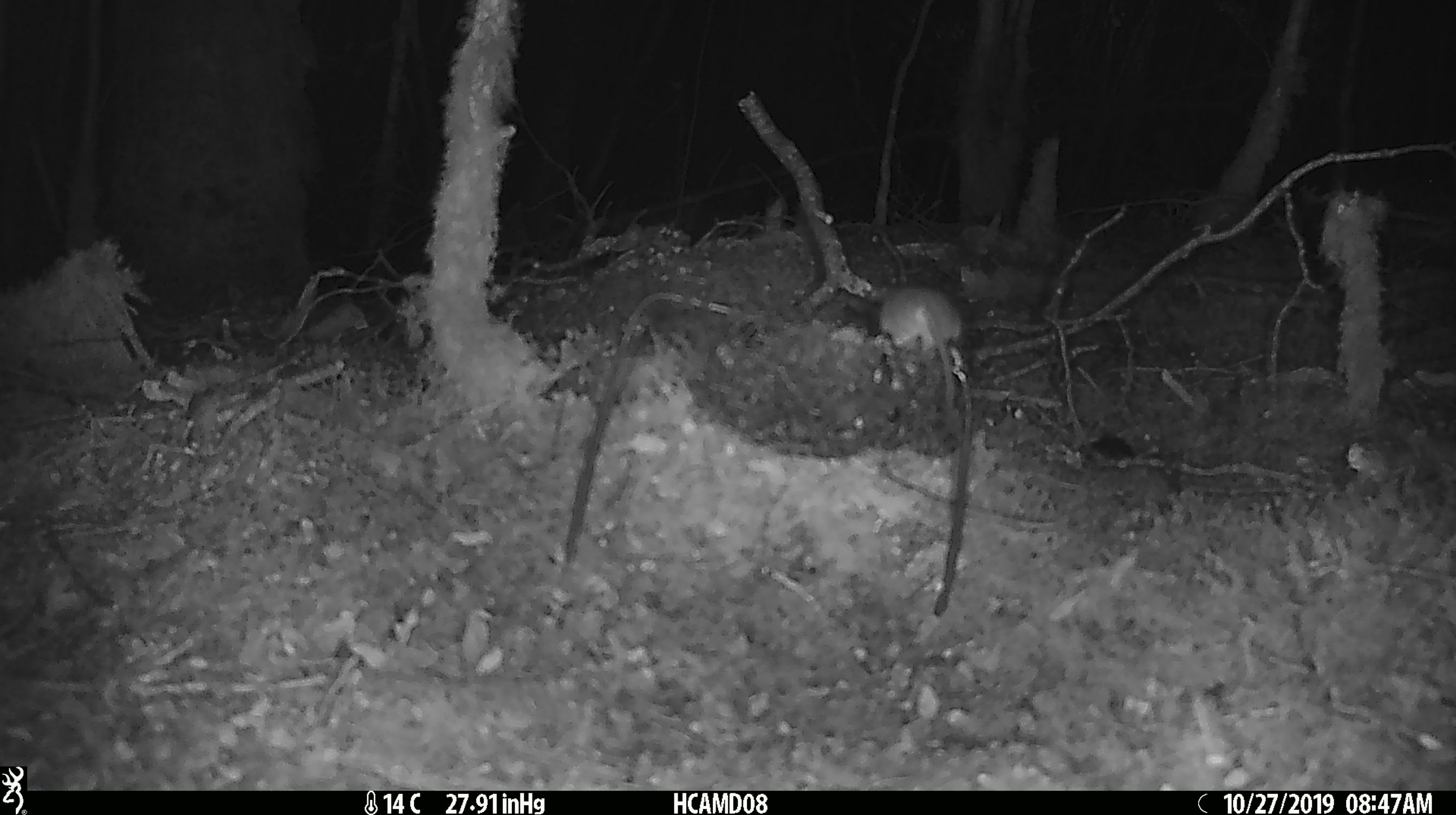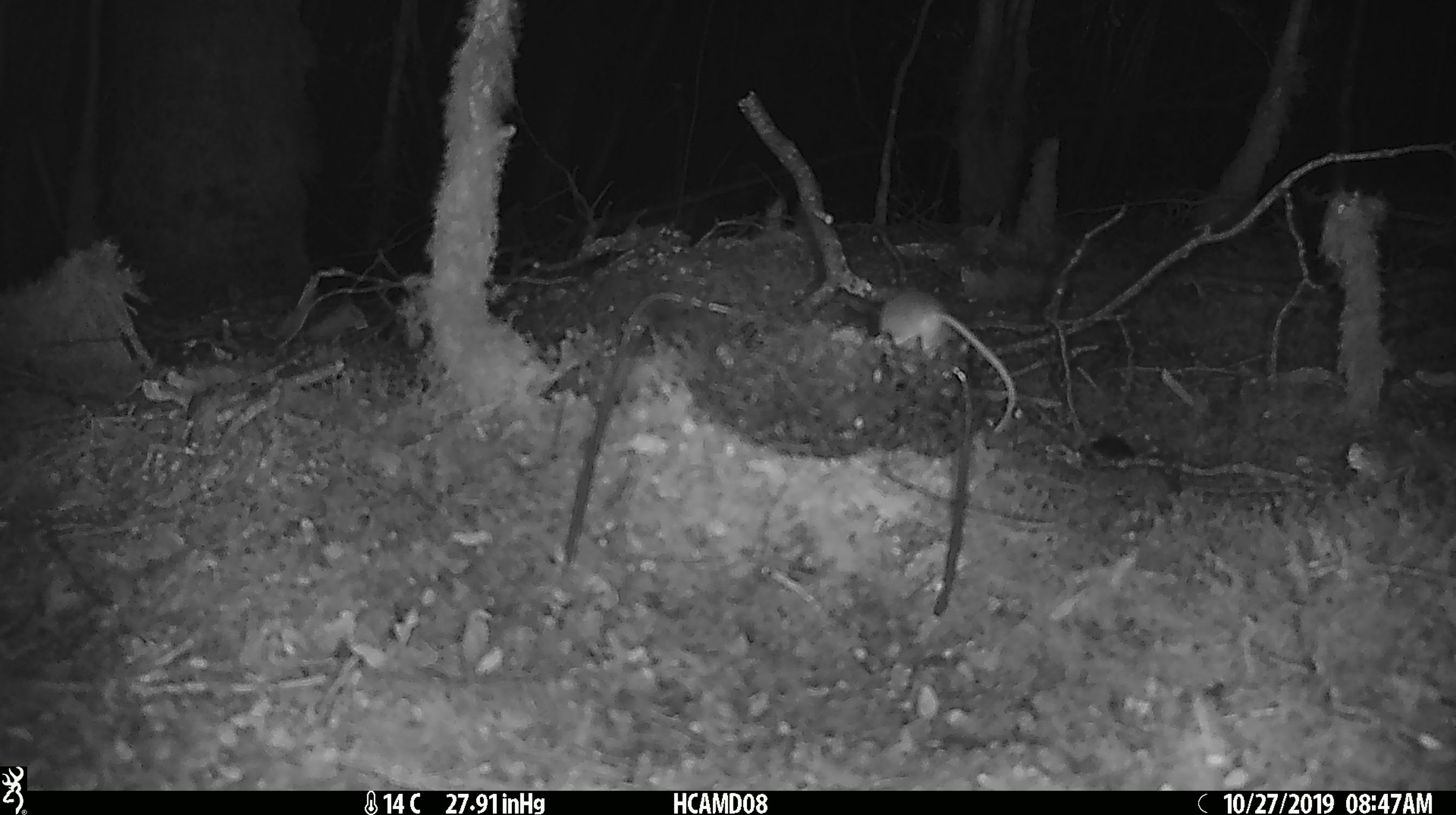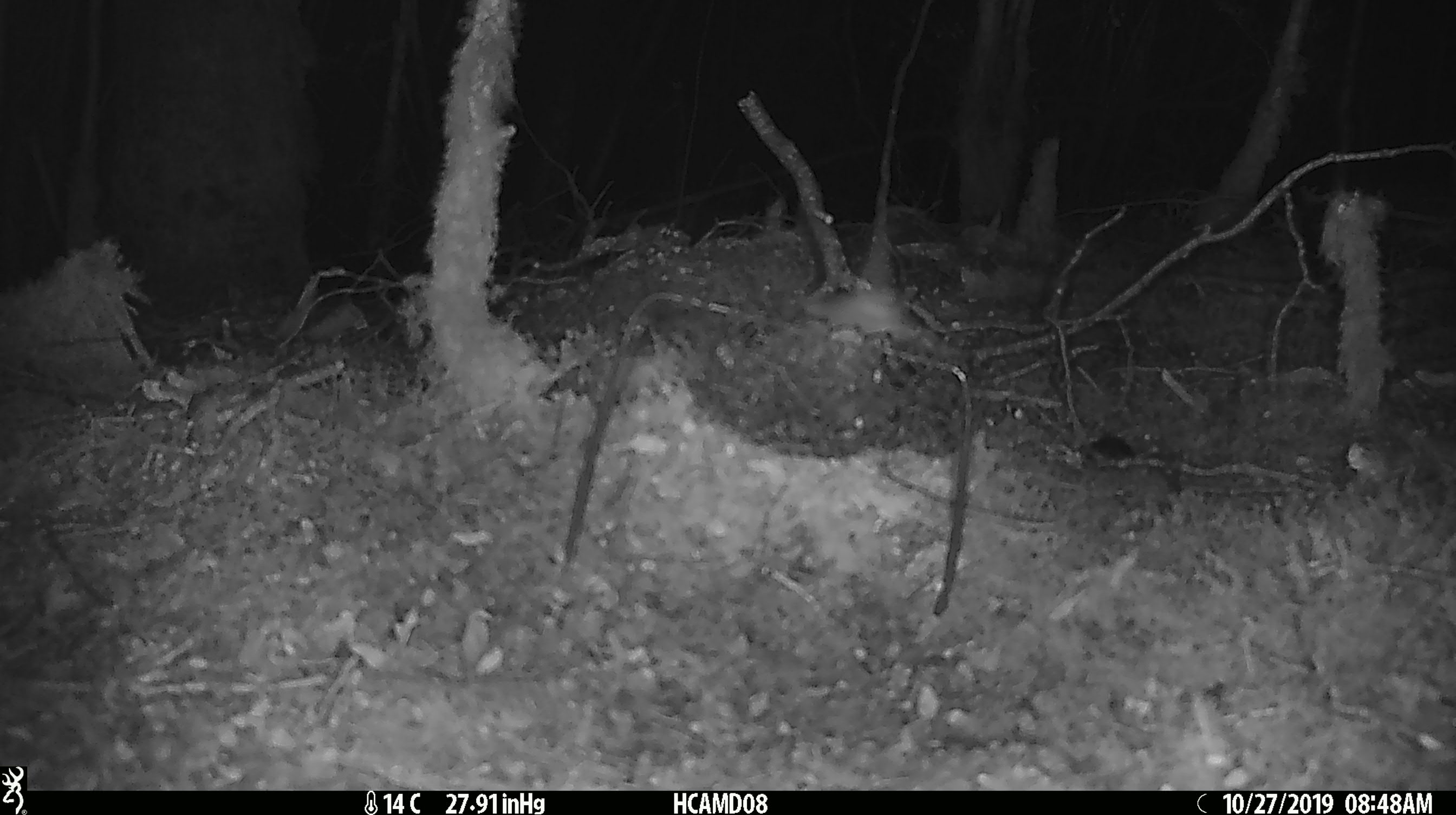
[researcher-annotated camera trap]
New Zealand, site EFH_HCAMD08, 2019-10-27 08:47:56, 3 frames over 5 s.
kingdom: Animalia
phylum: Chordata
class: Mammalia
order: Rodentia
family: Muridae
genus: Mus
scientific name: Mus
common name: mouse